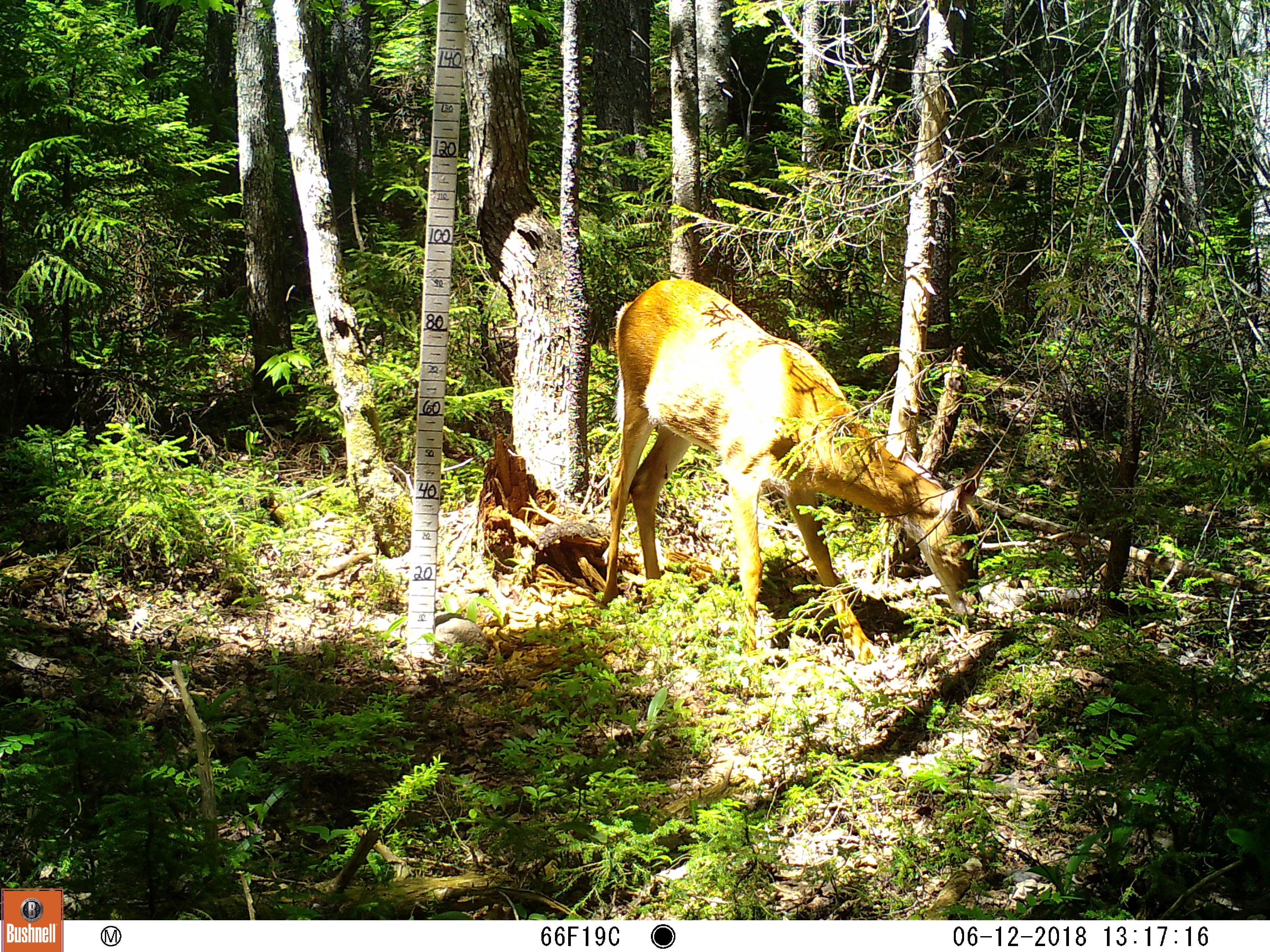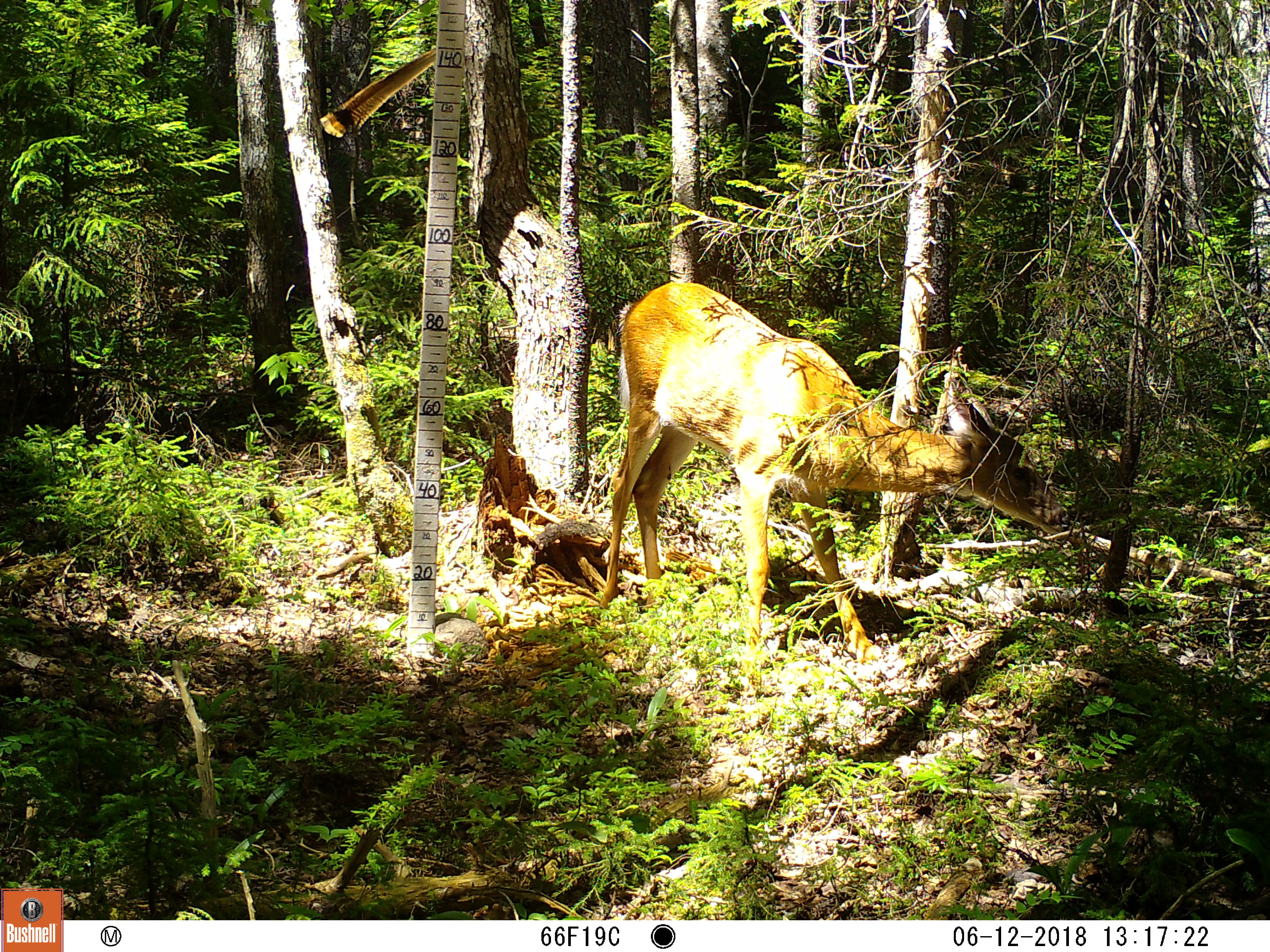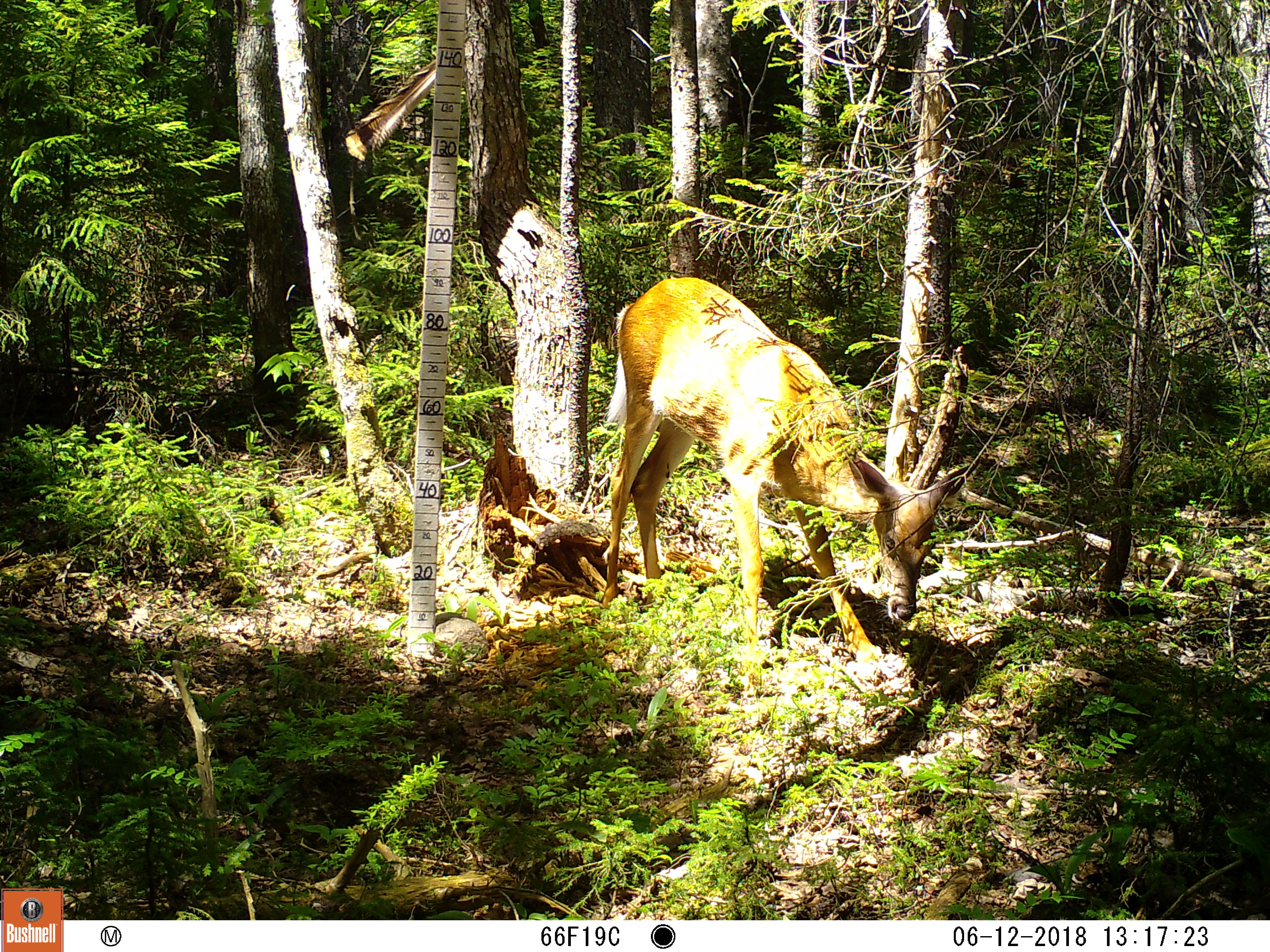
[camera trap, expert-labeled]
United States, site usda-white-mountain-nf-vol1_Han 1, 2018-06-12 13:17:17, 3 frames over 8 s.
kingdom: Animalia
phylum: Chordata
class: Mammalia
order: Artiodactyla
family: Cervidae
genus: Odocoileus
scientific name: Odocoileus virginianus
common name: white-tailed deer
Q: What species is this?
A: White-tailed deer (Odocoileus virginianus).